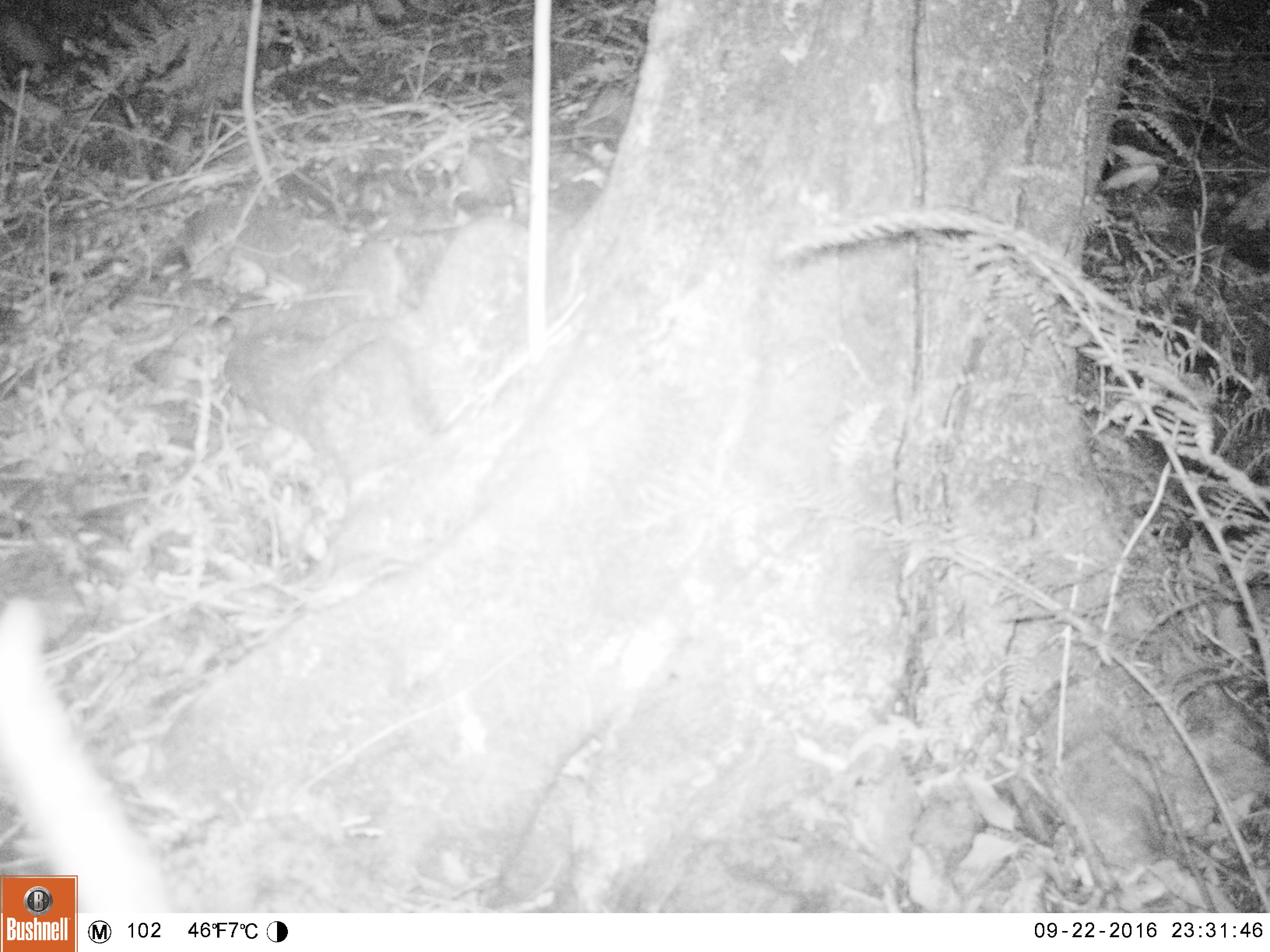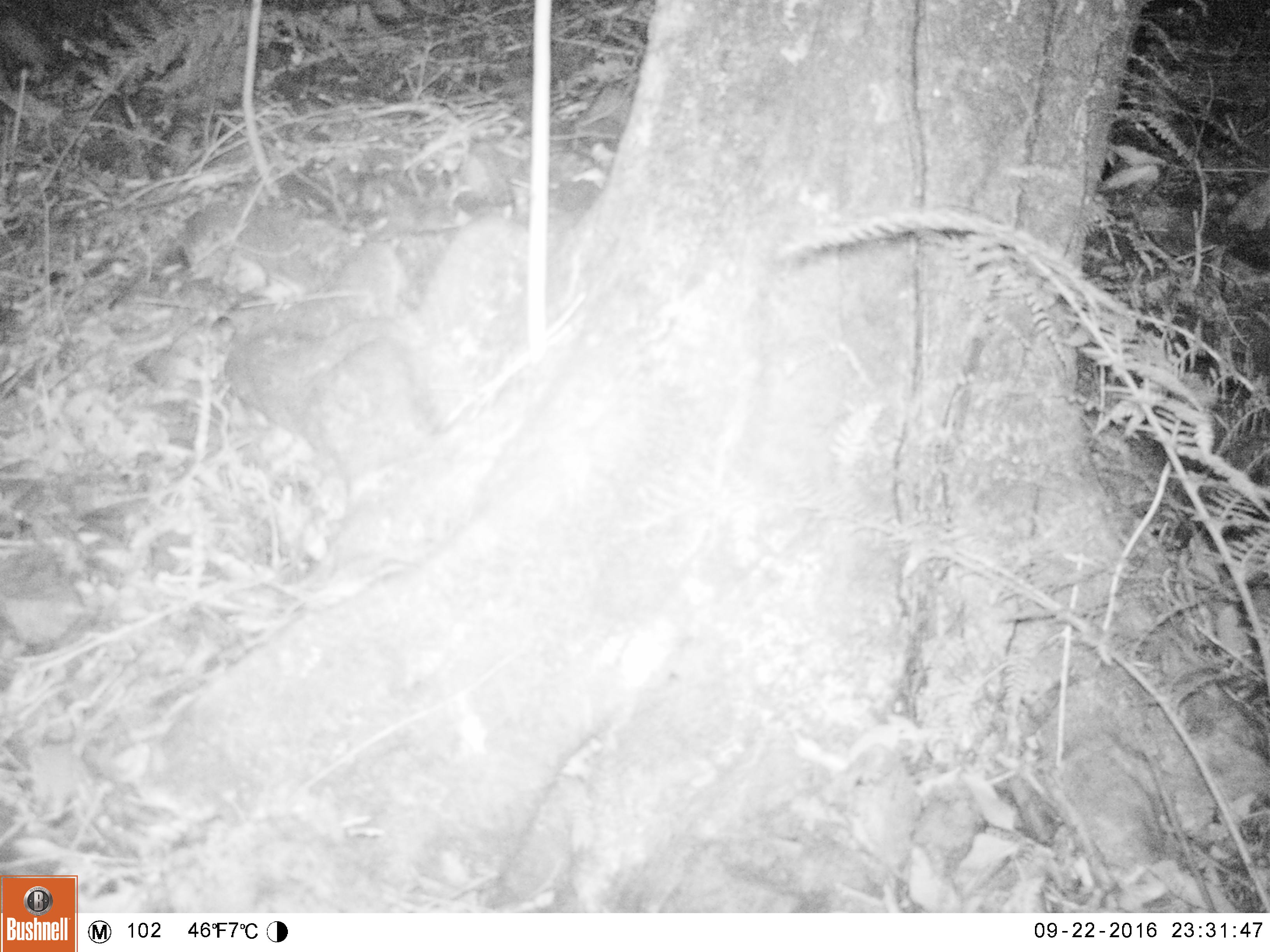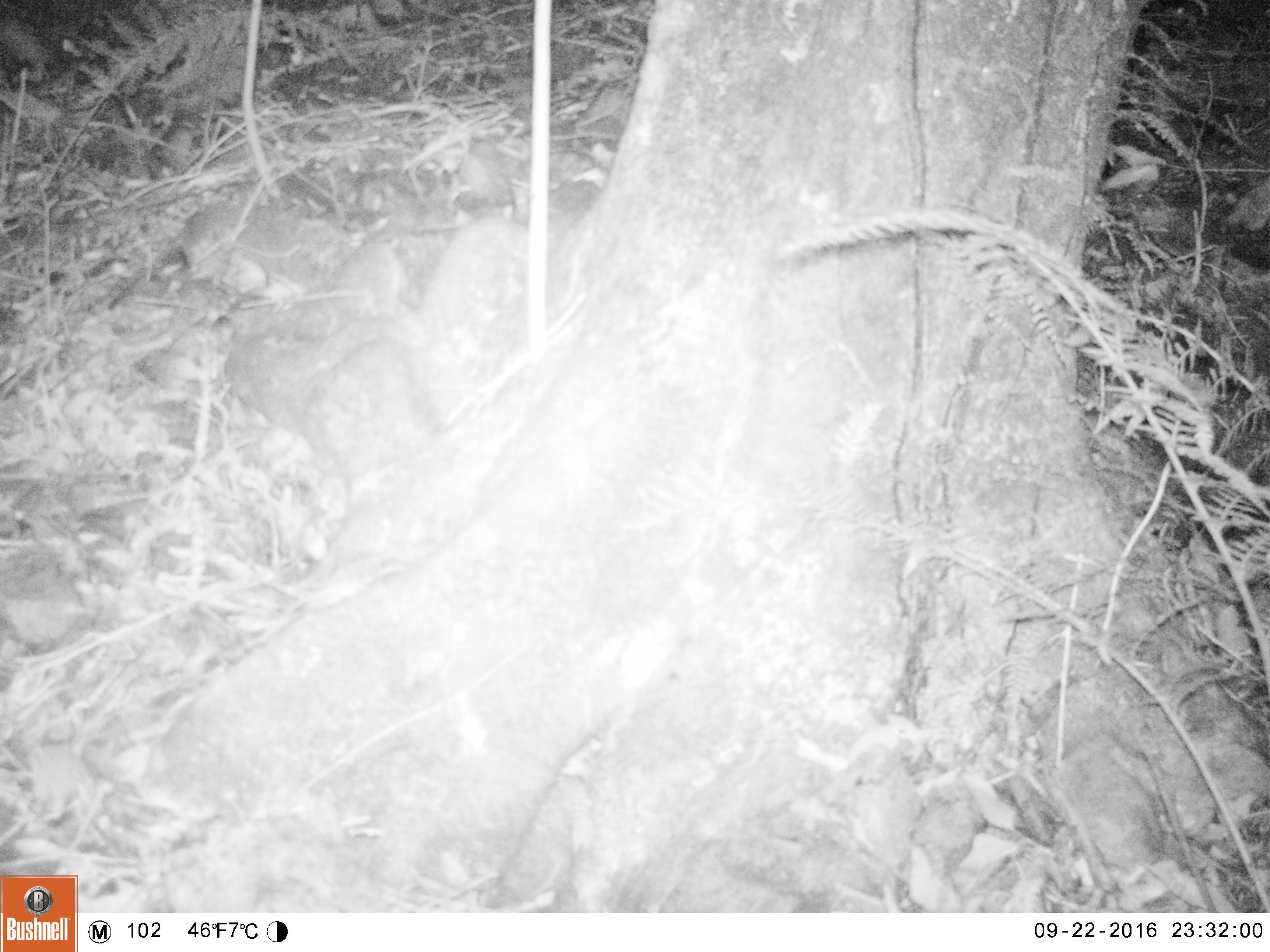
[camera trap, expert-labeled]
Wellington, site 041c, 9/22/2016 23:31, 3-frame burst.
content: unidentified animal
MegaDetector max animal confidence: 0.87